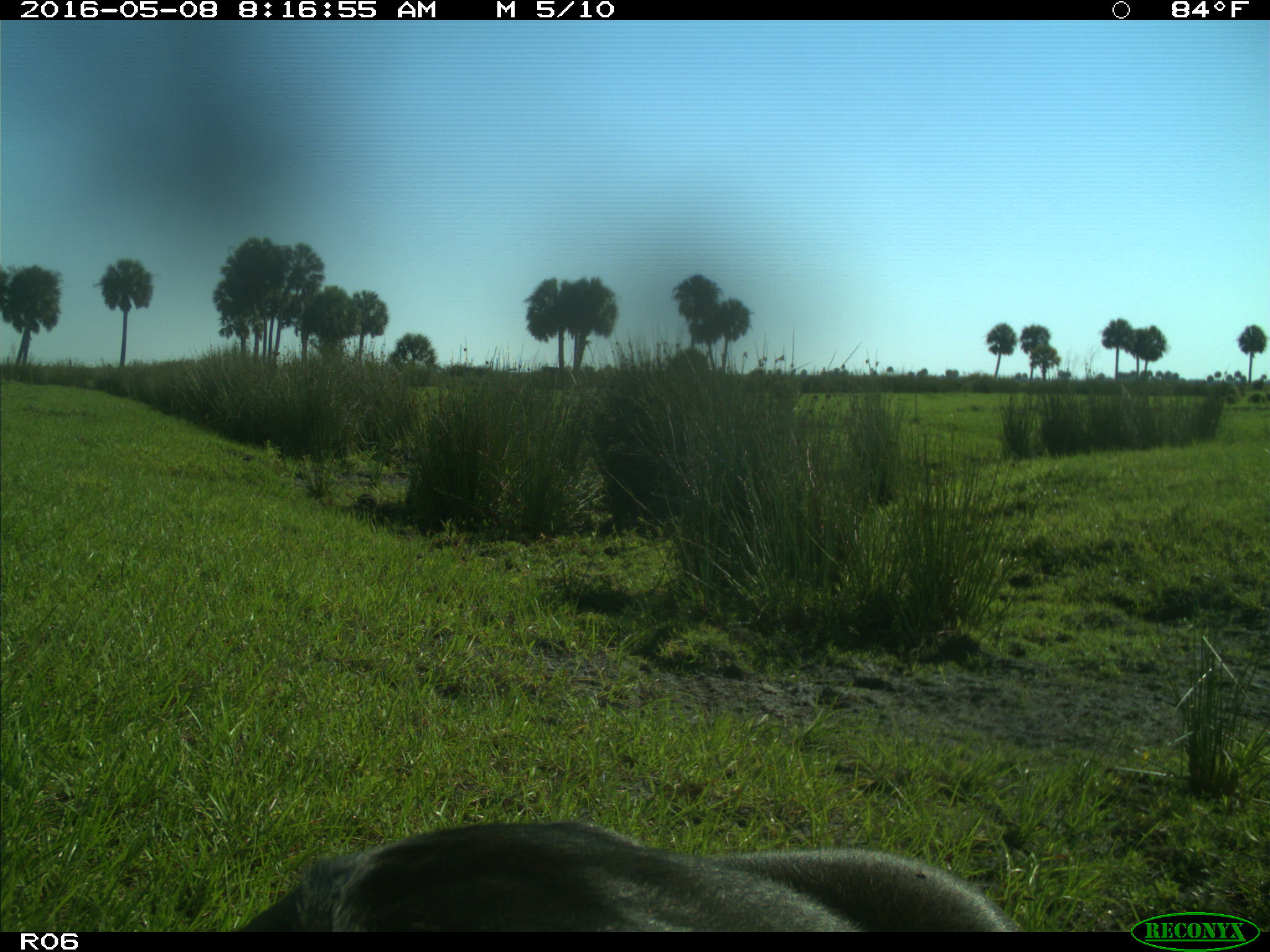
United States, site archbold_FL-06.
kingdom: Animalia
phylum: Chordata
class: Mammalia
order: Artiodactyla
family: Bovidae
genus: Bos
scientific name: Bos taurus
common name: domestic cow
Bos taurus (domestic cow).